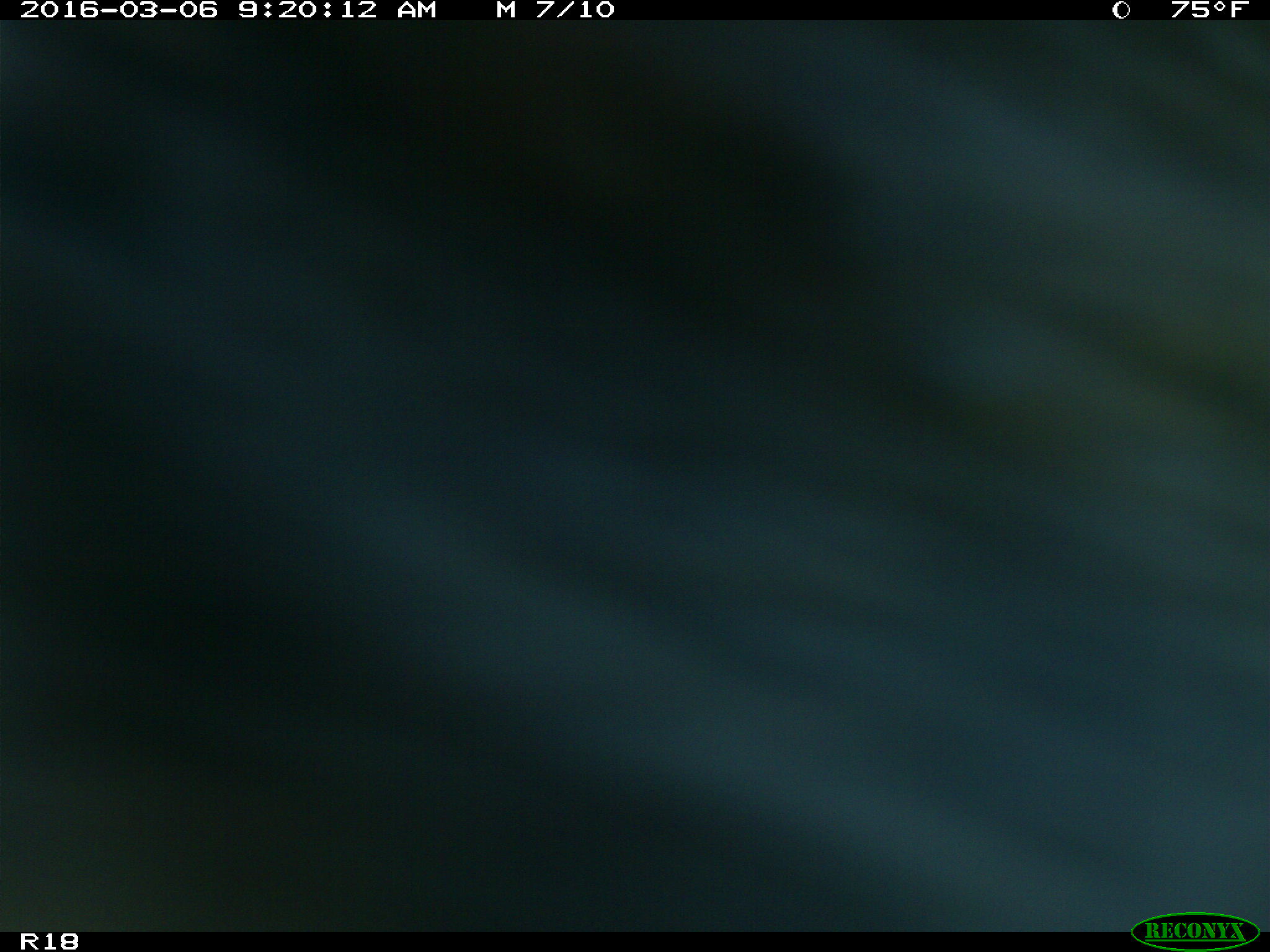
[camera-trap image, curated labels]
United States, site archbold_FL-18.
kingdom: Animalia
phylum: Chordata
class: Mammalia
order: Artiodactyla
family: Bovidae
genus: Bos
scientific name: Bos taurus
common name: domestic cow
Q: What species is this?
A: Bos taurus (domestic cow).